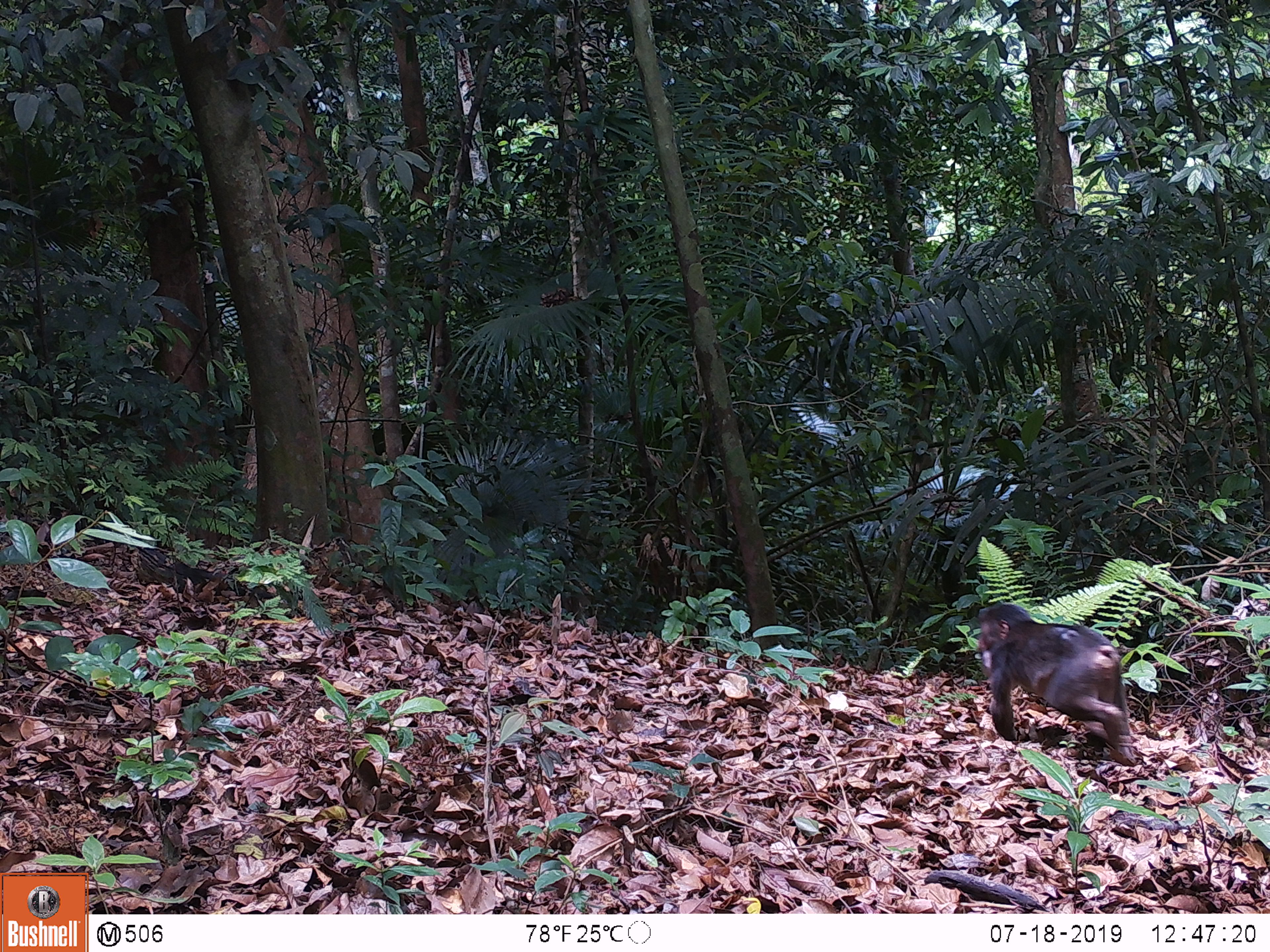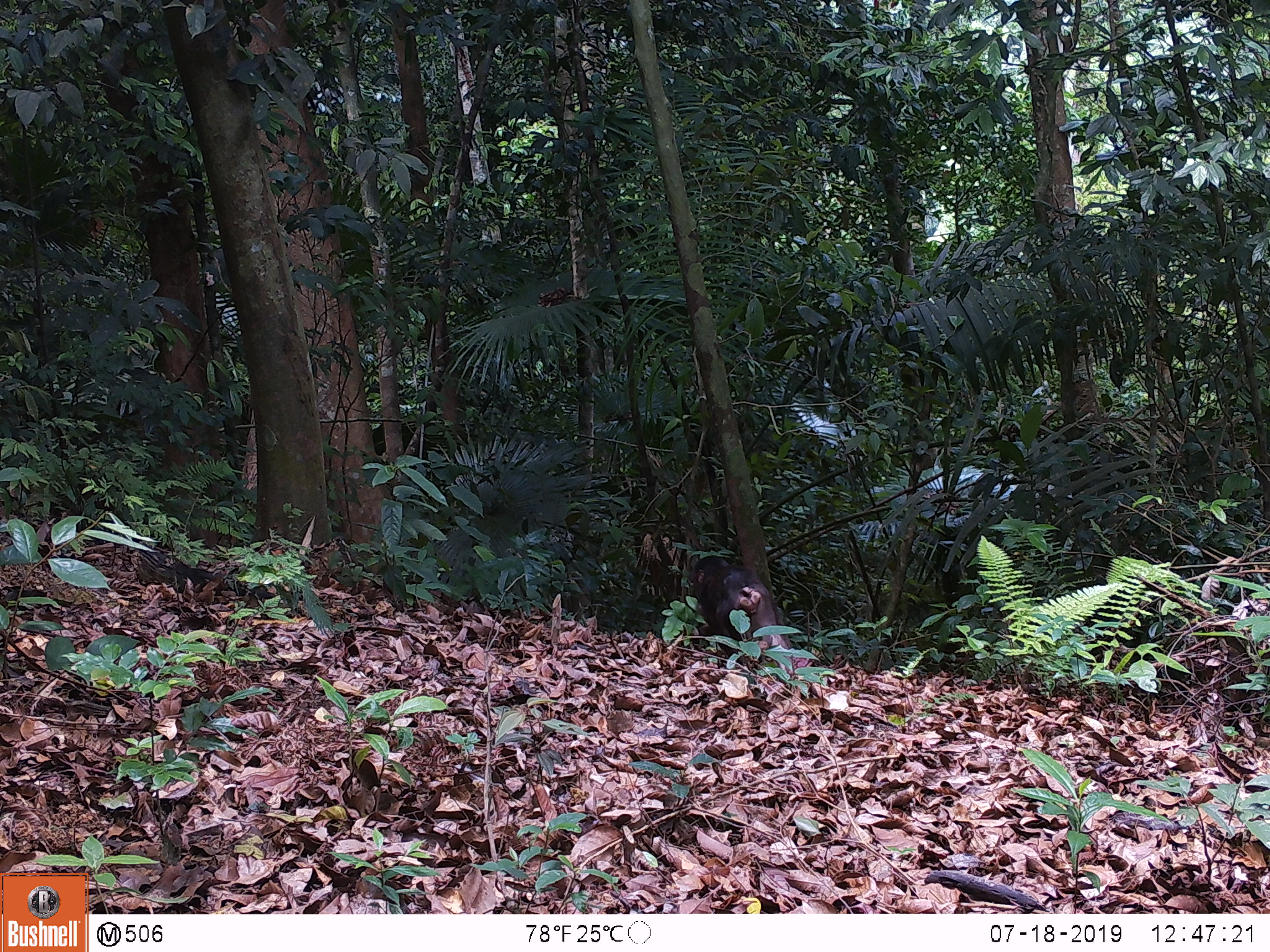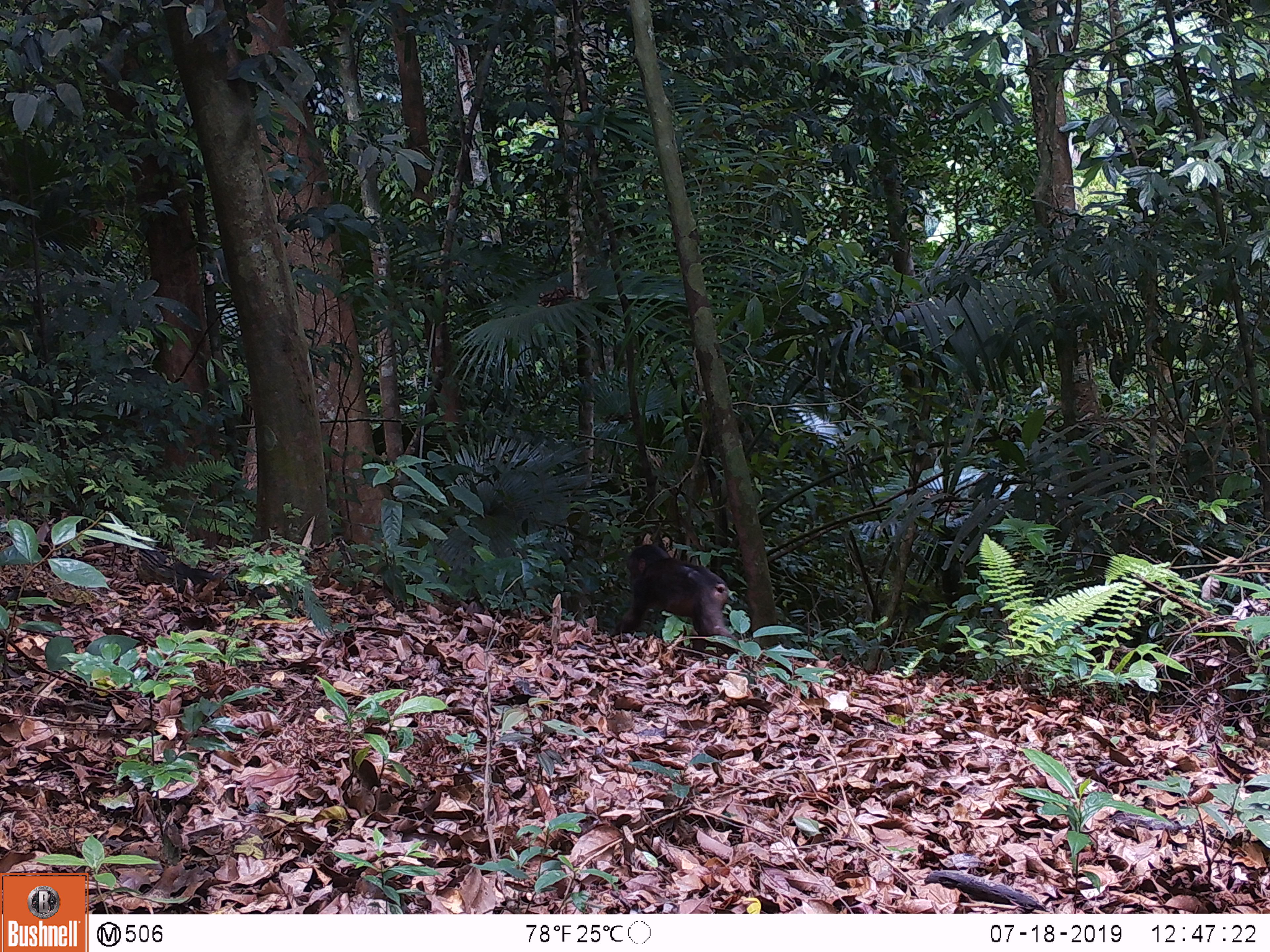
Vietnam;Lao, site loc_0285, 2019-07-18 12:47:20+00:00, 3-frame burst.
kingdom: Animalia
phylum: Chordata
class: Mammalia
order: Primates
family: Cercopithecidae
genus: Macaca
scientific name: Macaca arctoides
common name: stump-tailed macaque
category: stump tailed macaque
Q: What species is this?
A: Stump tailed macaque (stump-tailed macaque) (Macaca arctoides).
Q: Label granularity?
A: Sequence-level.